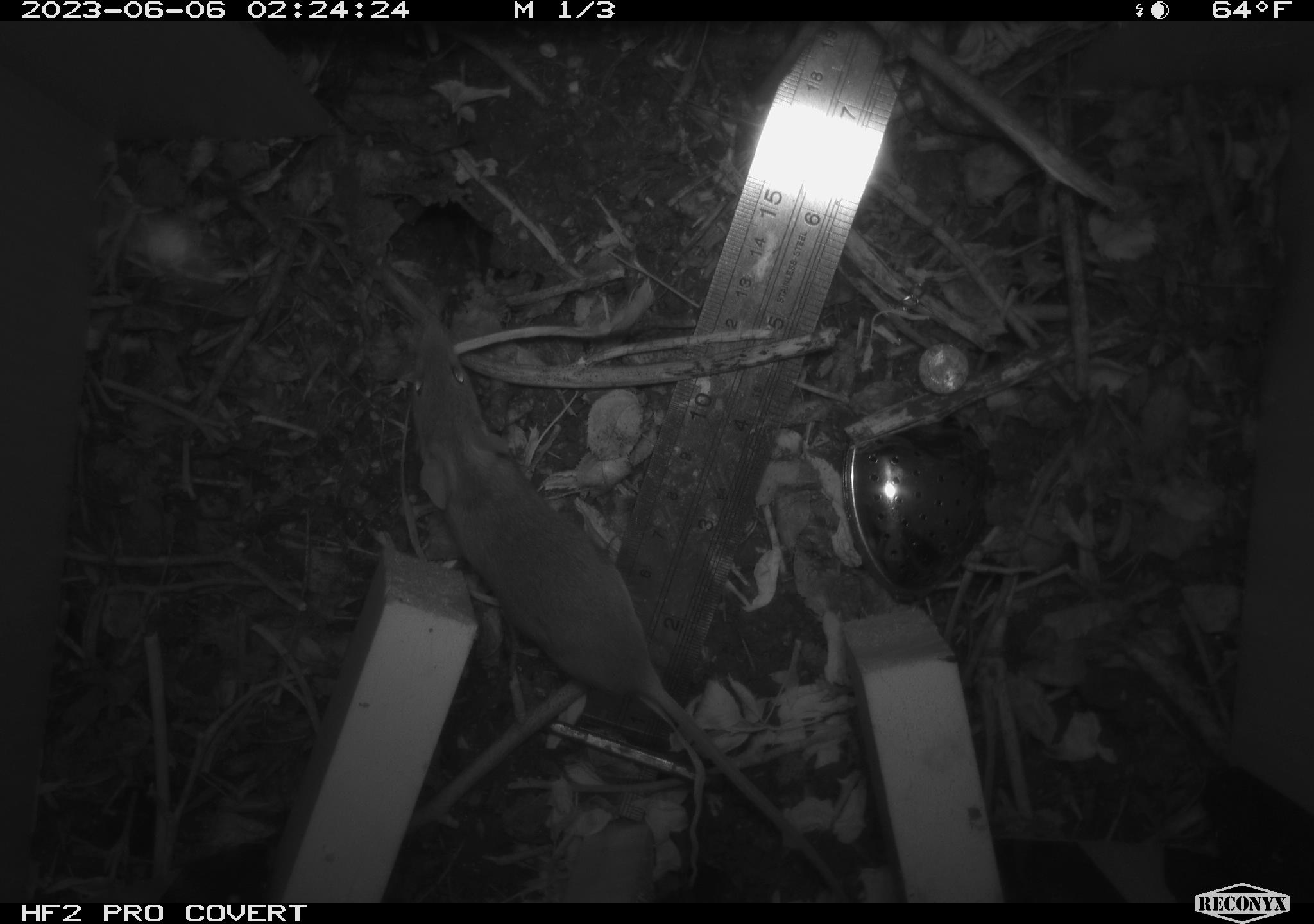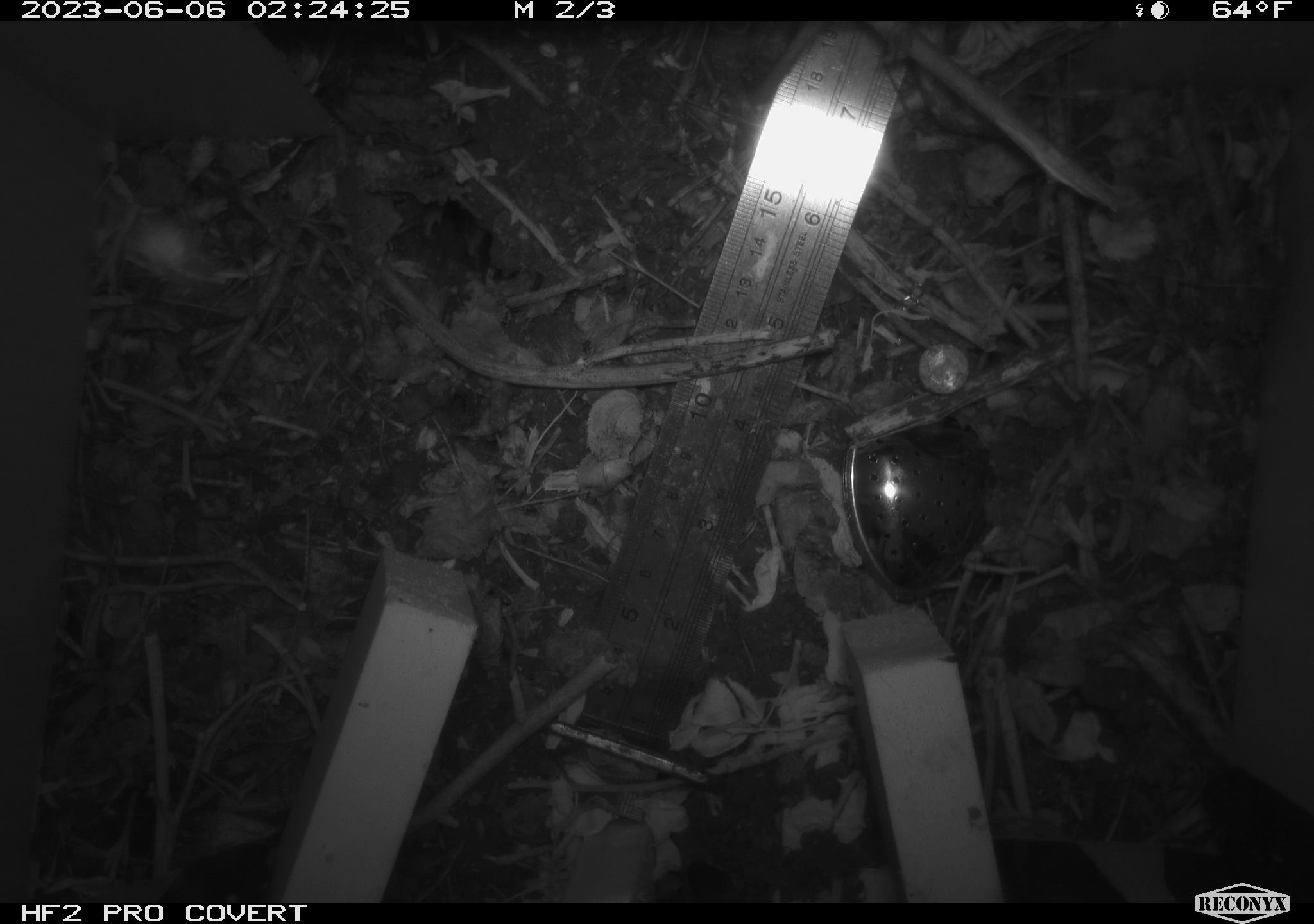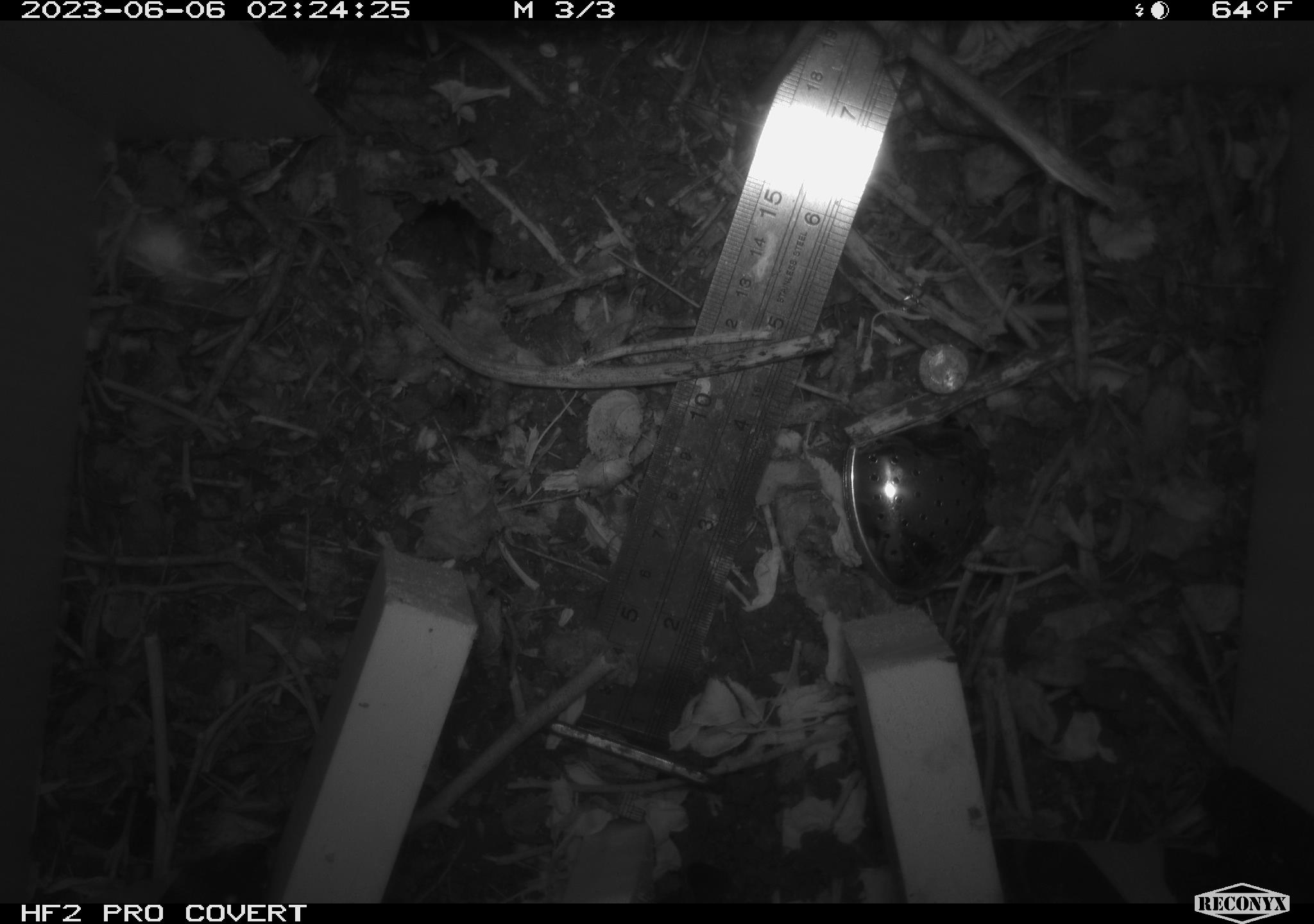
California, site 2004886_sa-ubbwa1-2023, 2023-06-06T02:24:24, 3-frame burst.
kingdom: Animalia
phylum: Chordata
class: Mammalia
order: Rodentia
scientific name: Rodentia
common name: rodent